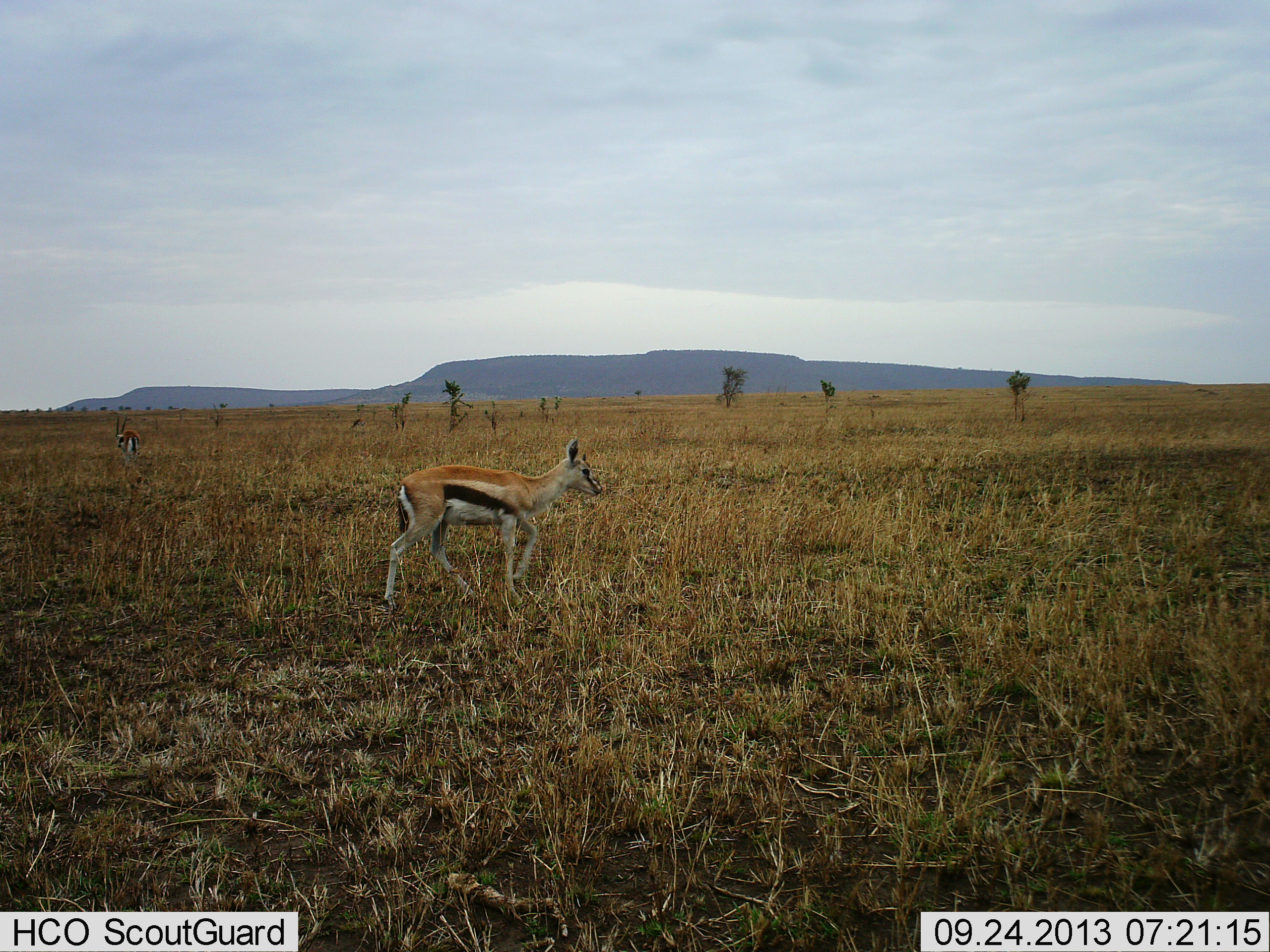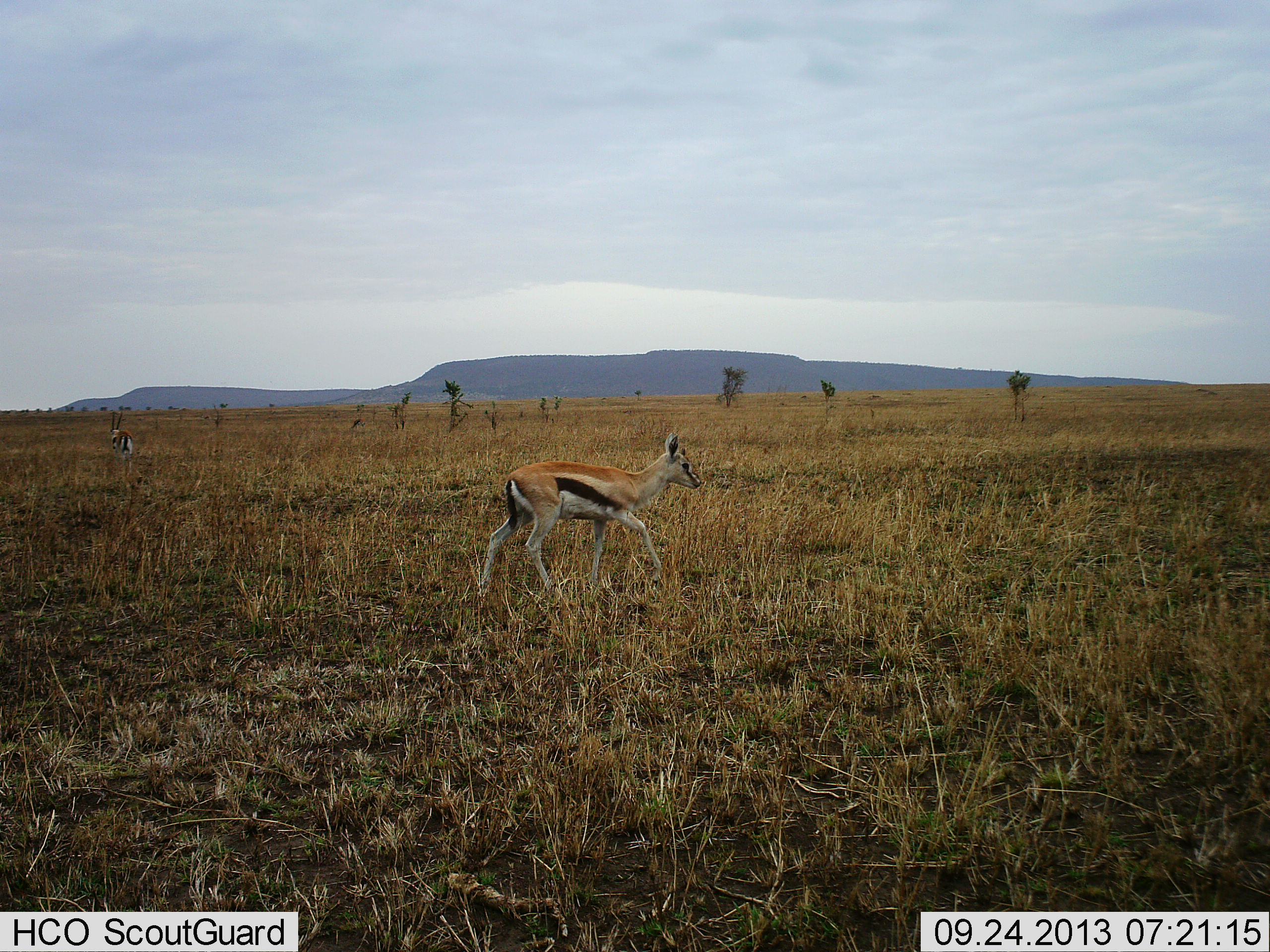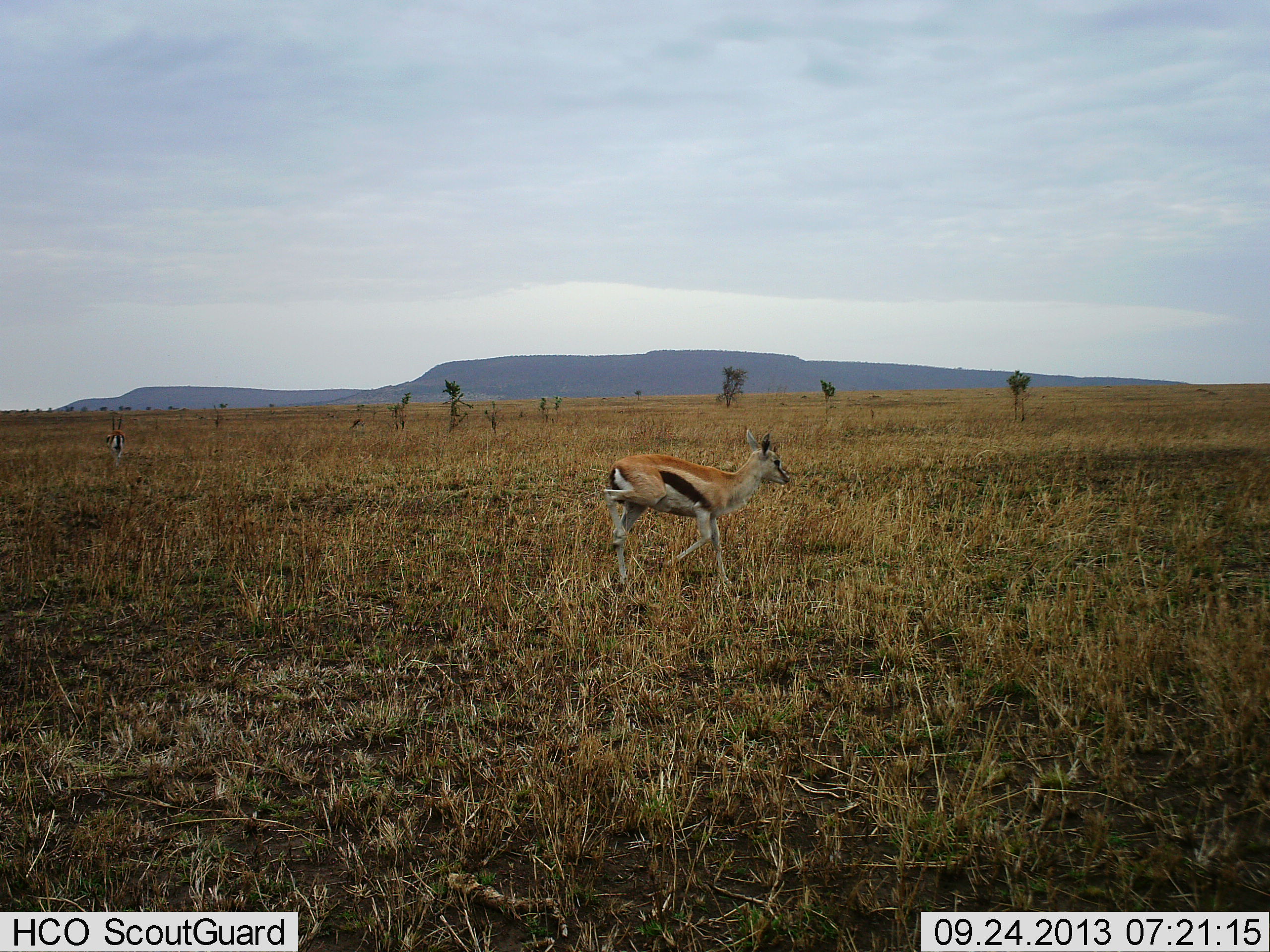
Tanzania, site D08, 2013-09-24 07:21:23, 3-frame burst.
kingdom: Animalia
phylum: Chordata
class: Mammalia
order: Artiodactyla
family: Bovidae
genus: Eudorcas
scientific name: Eudorcas thomsonii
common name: thomson's gazelle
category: gazellethomsons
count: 2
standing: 10%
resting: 0%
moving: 90%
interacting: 0%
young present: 10%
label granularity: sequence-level